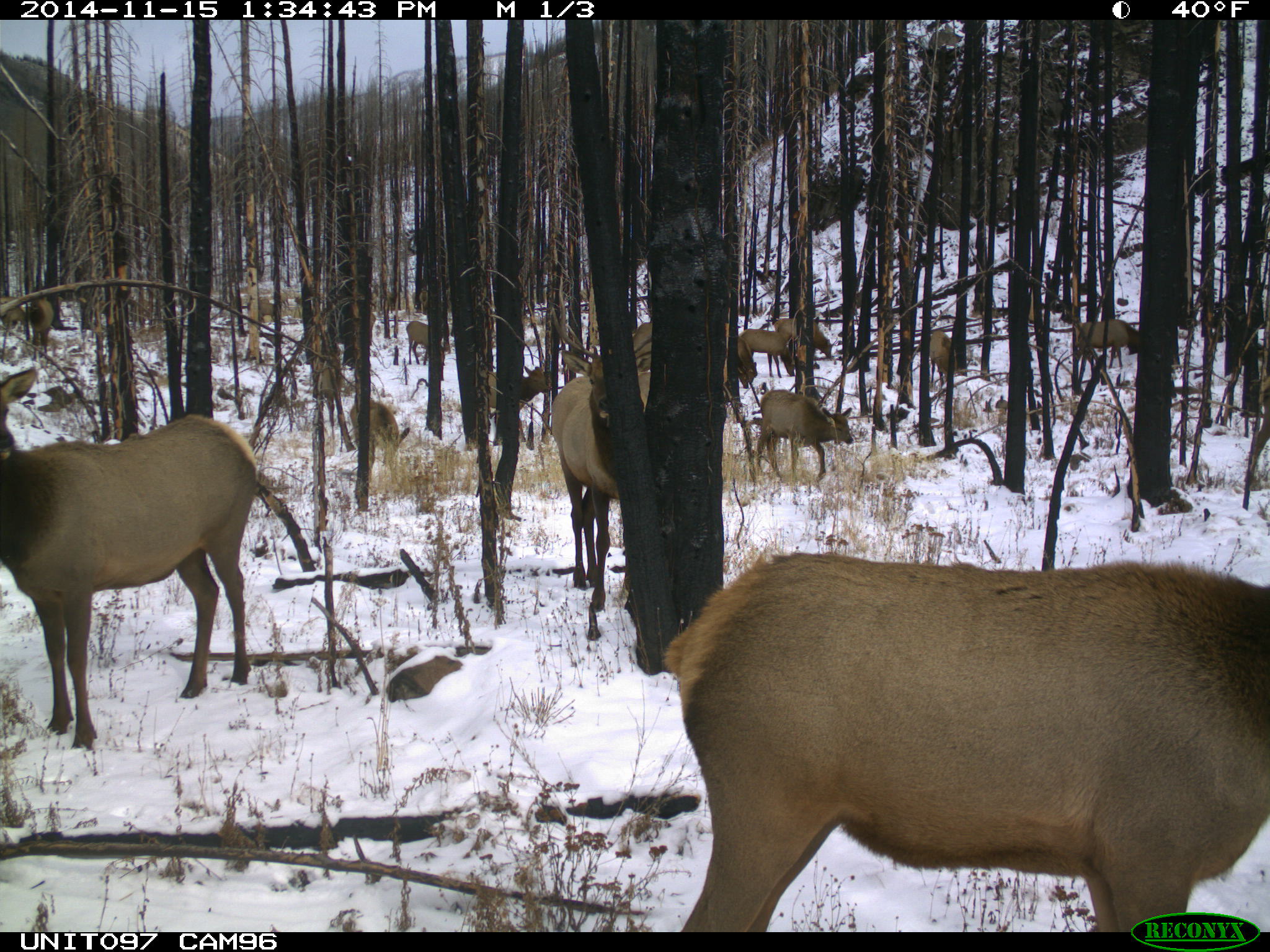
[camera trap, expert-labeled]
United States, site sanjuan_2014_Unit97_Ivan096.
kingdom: Animalia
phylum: Chordata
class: Mammalia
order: Artiodactyla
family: Cervidae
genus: Cervus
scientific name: Cervus elaphus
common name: red deer